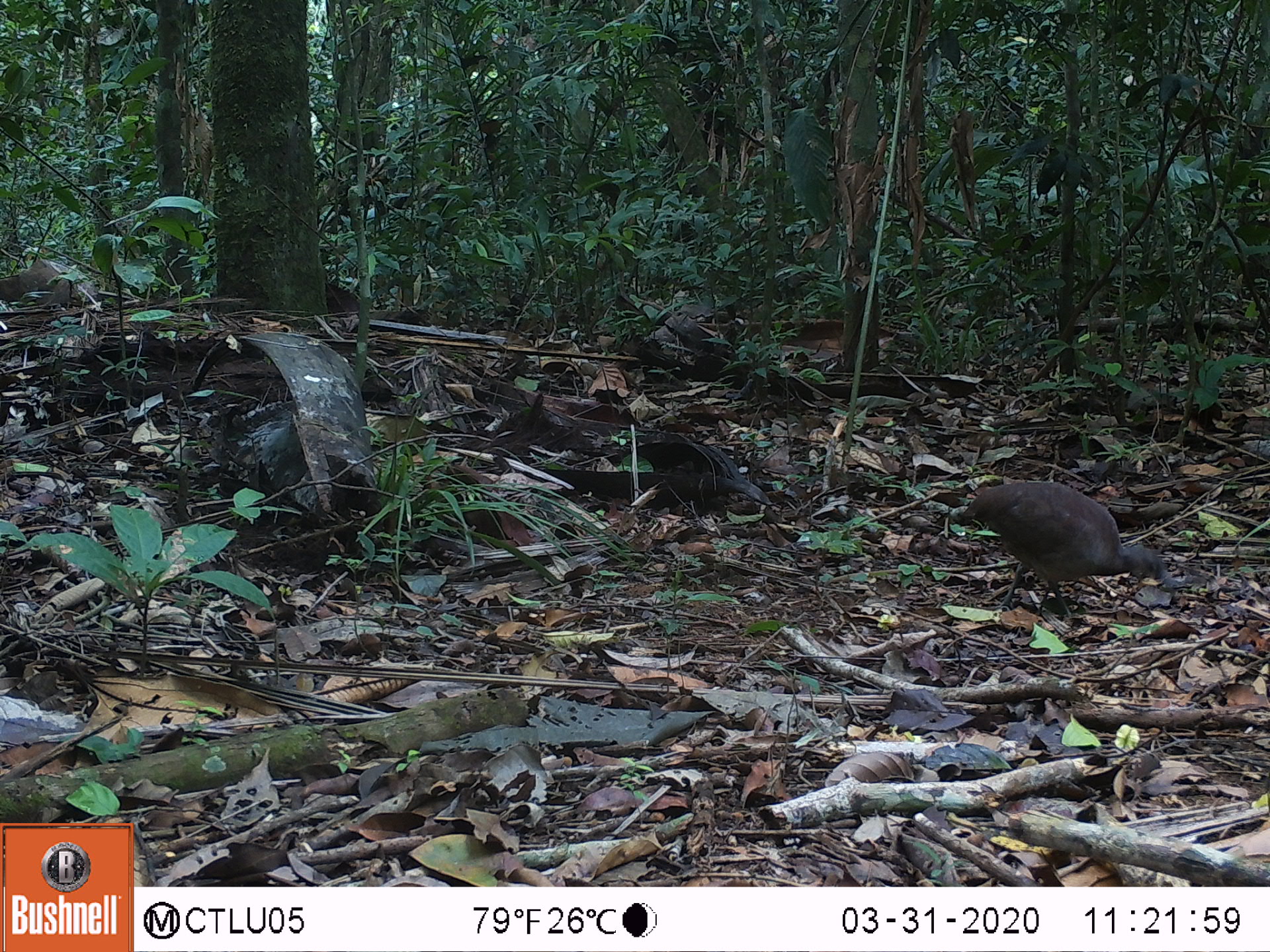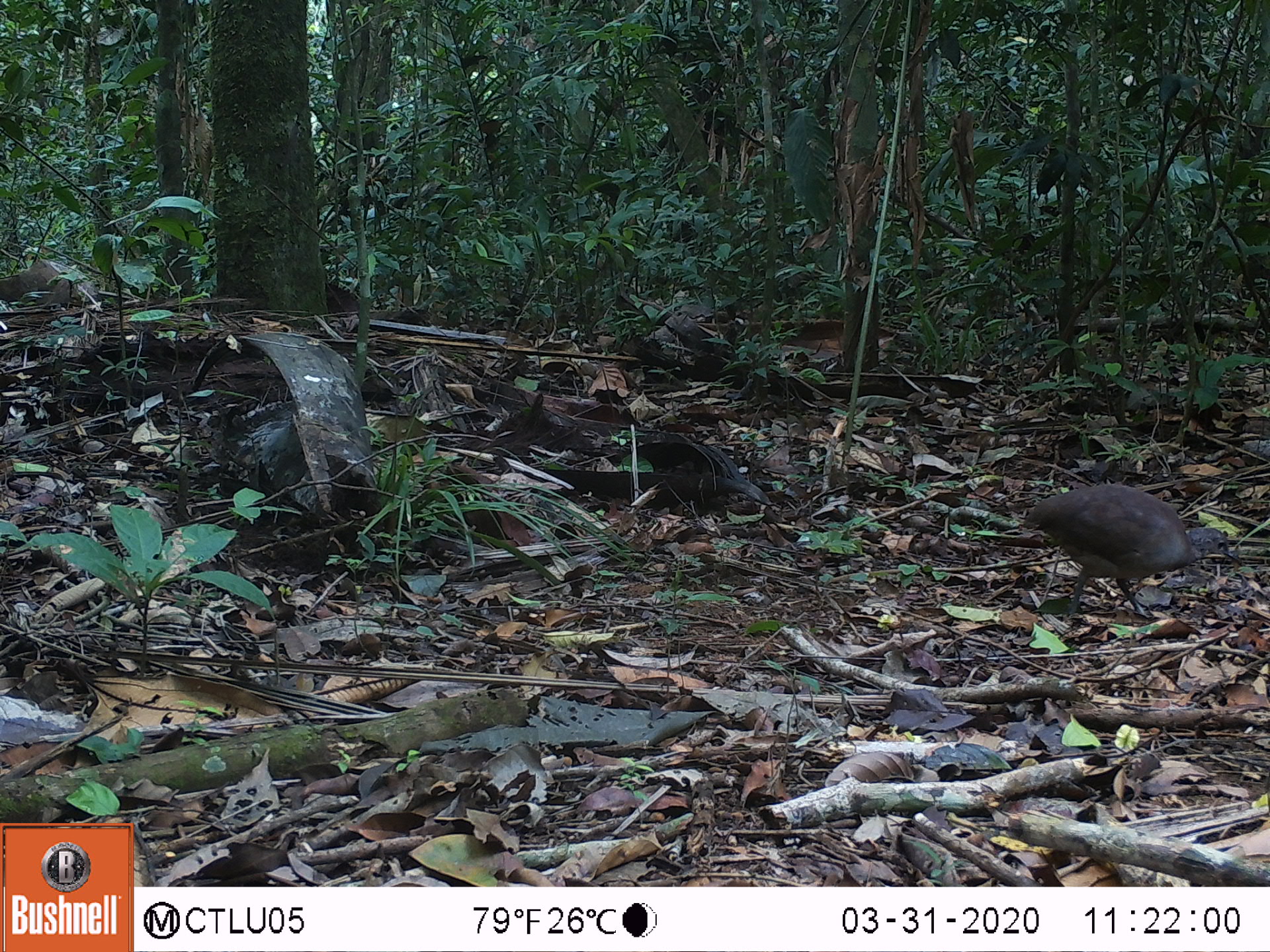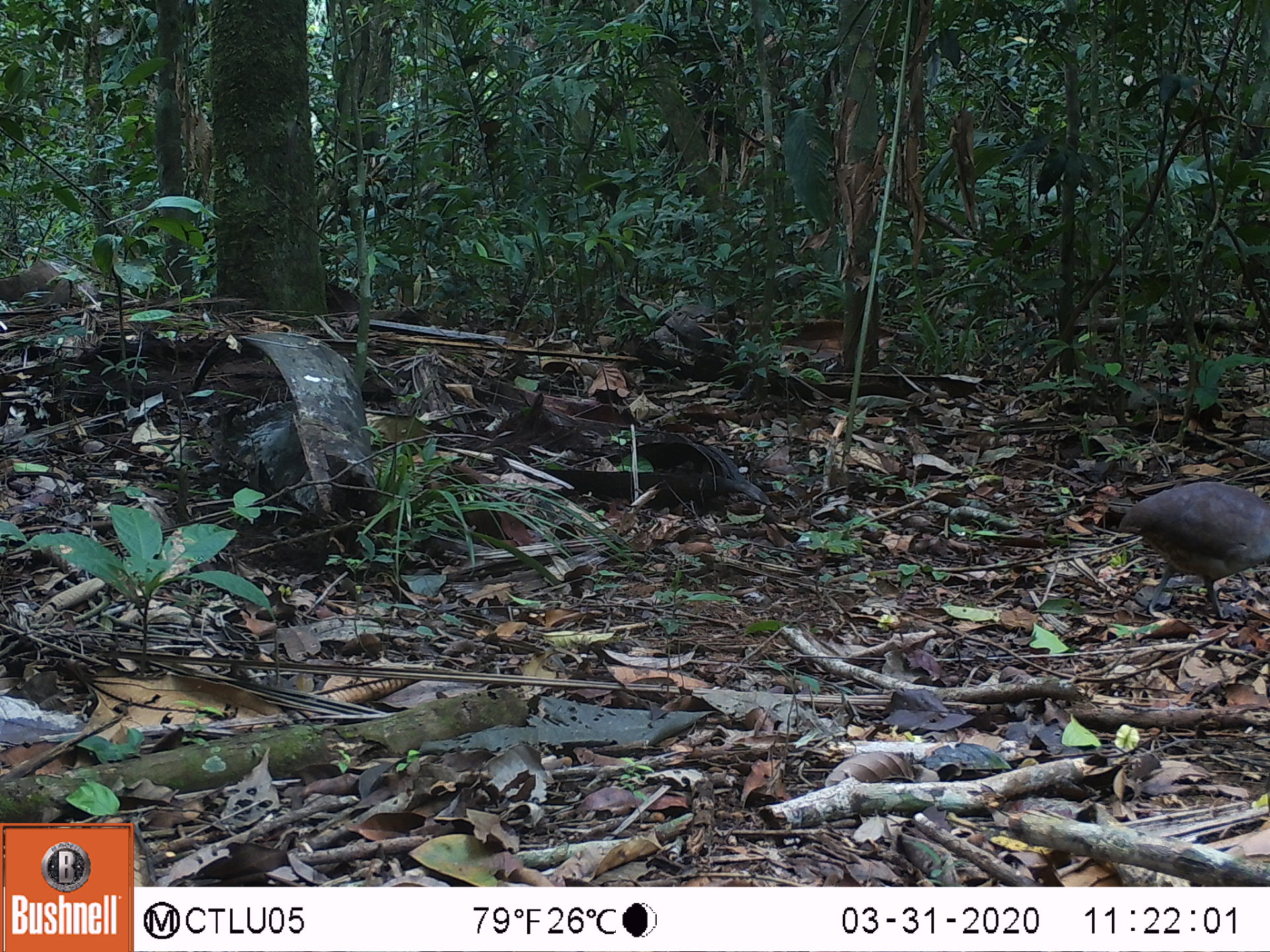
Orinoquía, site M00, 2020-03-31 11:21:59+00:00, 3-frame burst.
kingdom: Animalia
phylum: Chordata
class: Aves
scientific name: Aves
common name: bird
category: unknown bird